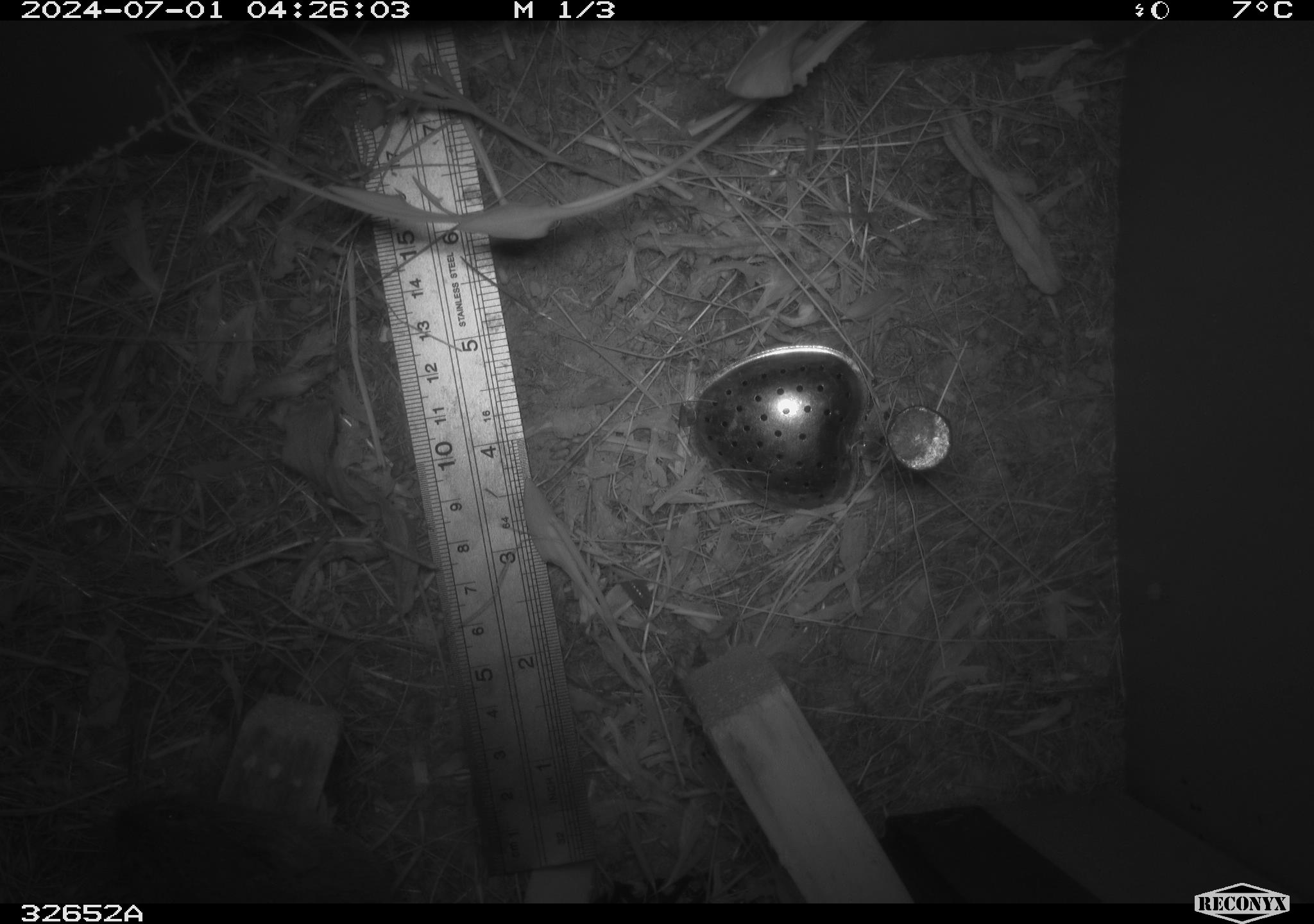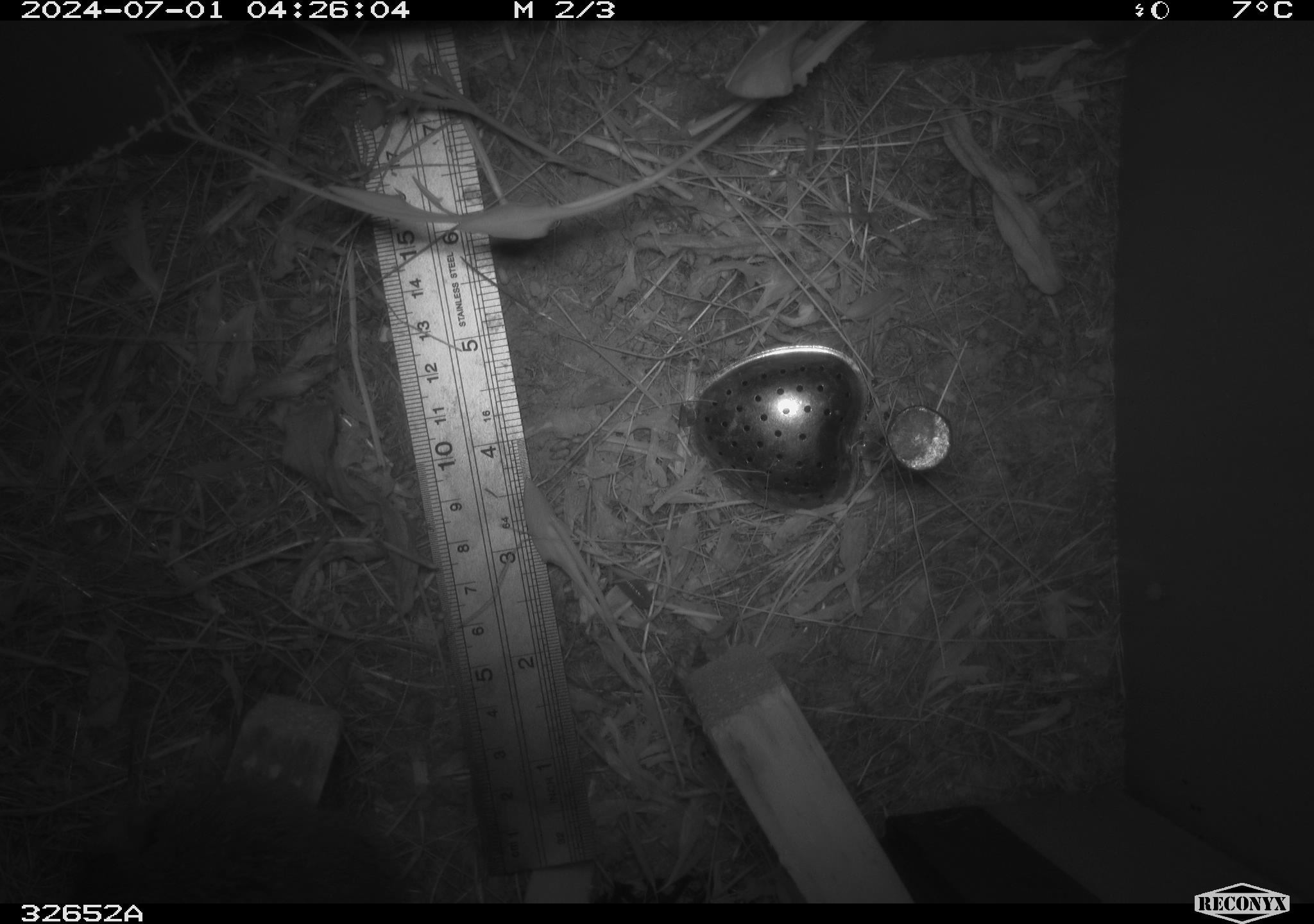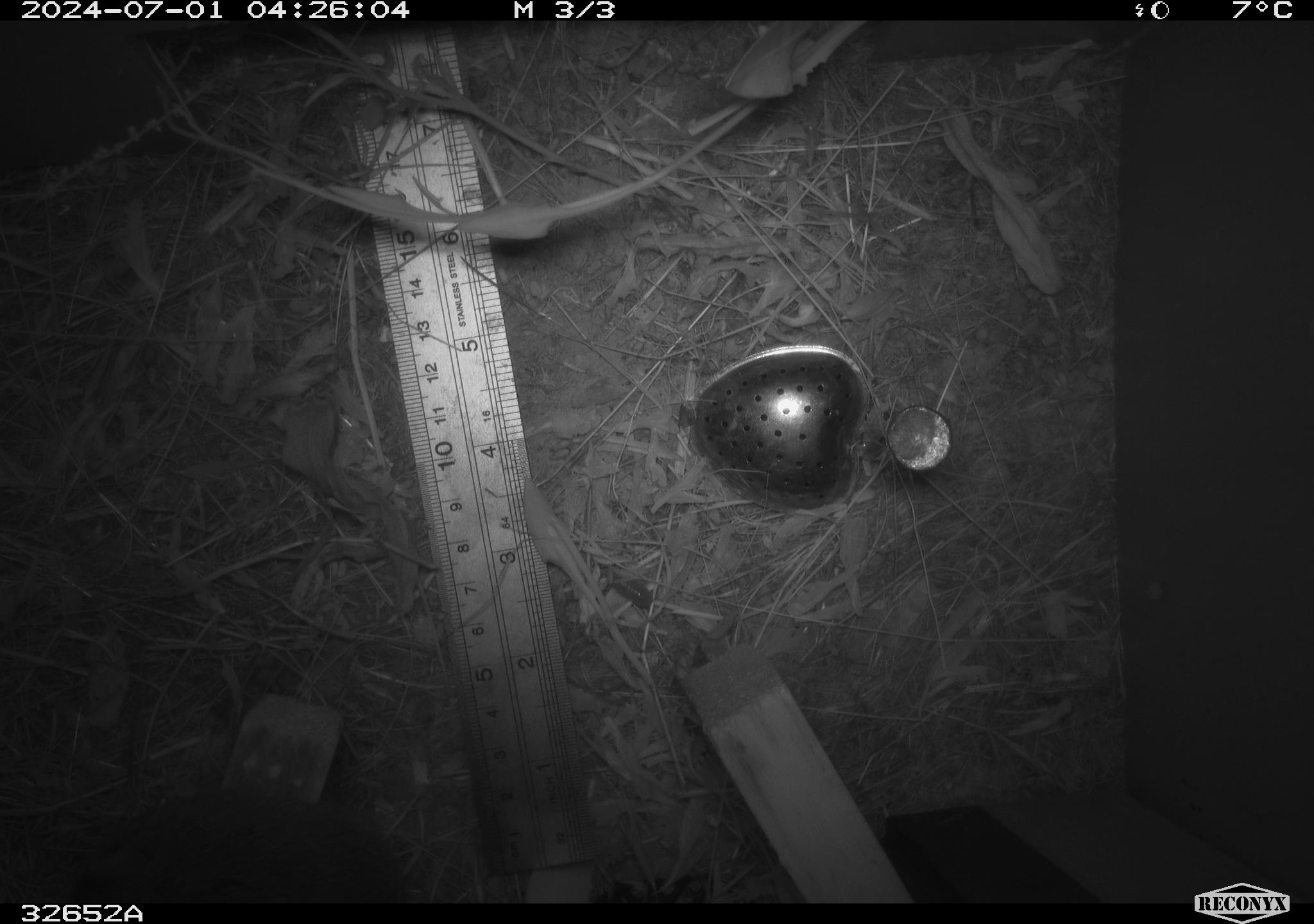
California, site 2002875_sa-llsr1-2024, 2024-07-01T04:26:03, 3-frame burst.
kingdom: Animalia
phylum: Chordata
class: Mammalia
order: Rodentia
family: Cricetidae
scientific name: Arvicolinae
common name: voles, lemmings, and muskrats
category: arvicolinae subfamily